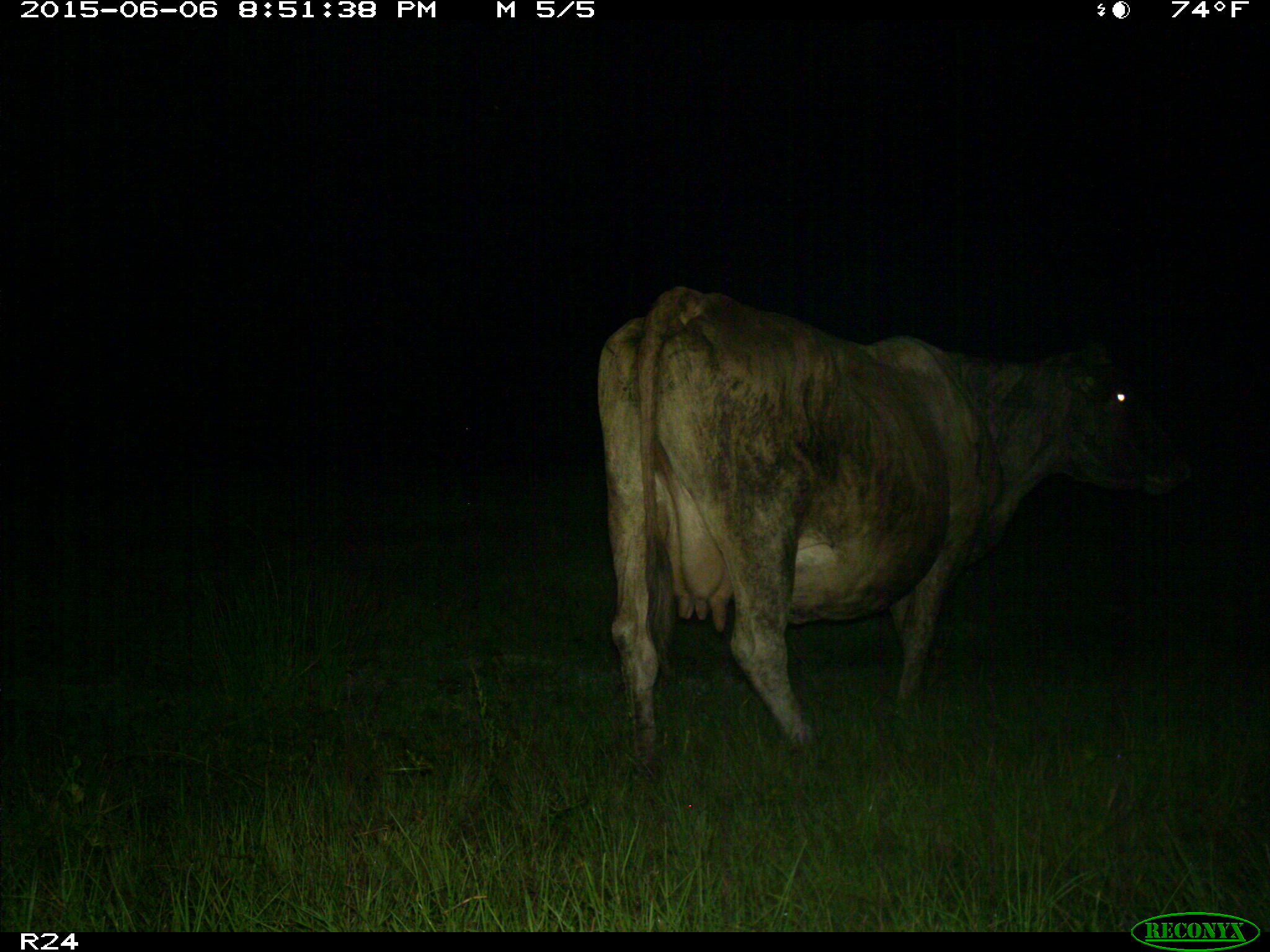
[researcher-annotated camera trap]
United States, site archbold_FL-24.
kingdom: Animalia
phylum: Chordata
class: Mammalia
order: Artiodactyla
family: Bovidae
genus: Bos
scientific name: Bos taurus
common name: domestic cow